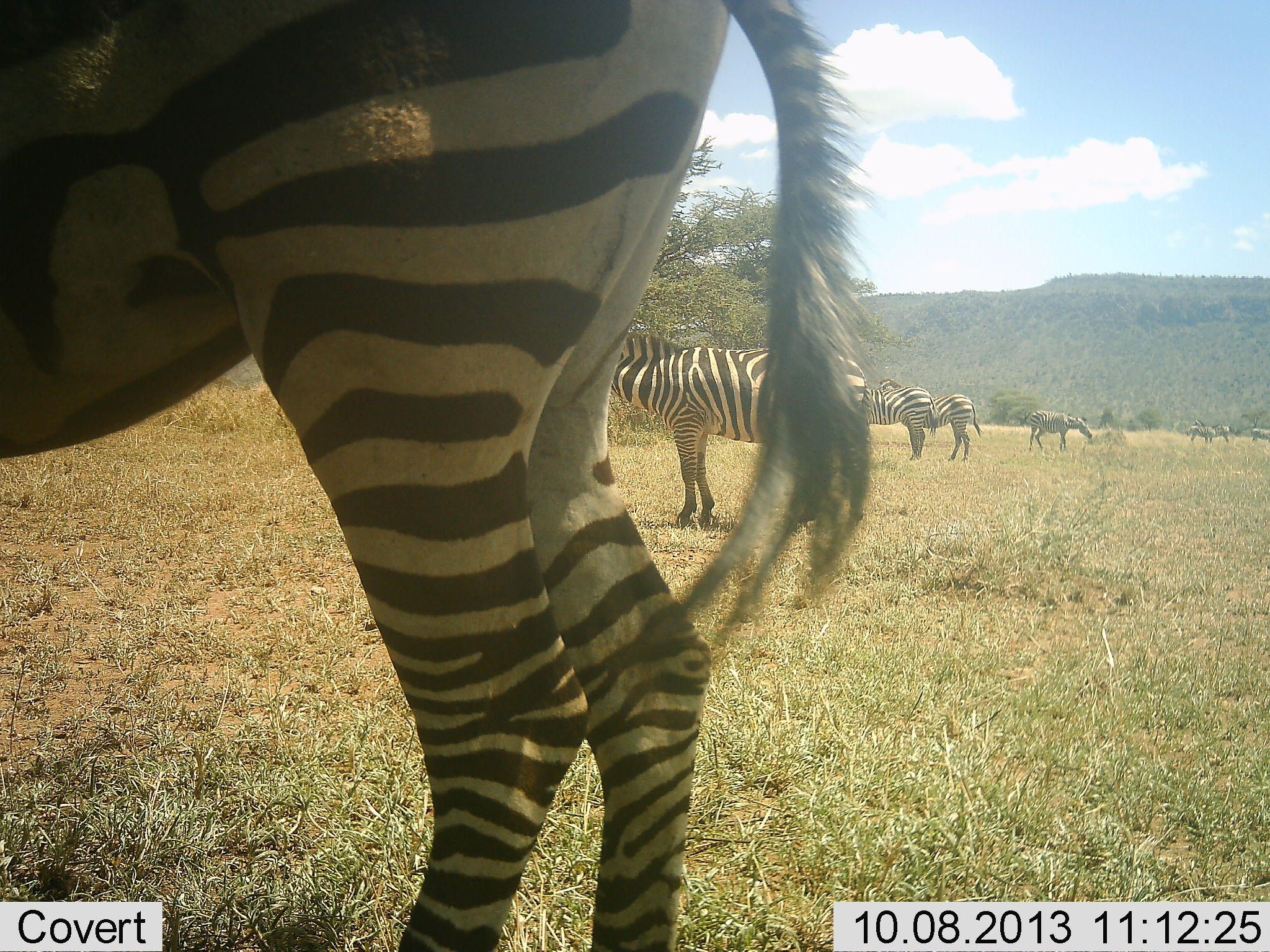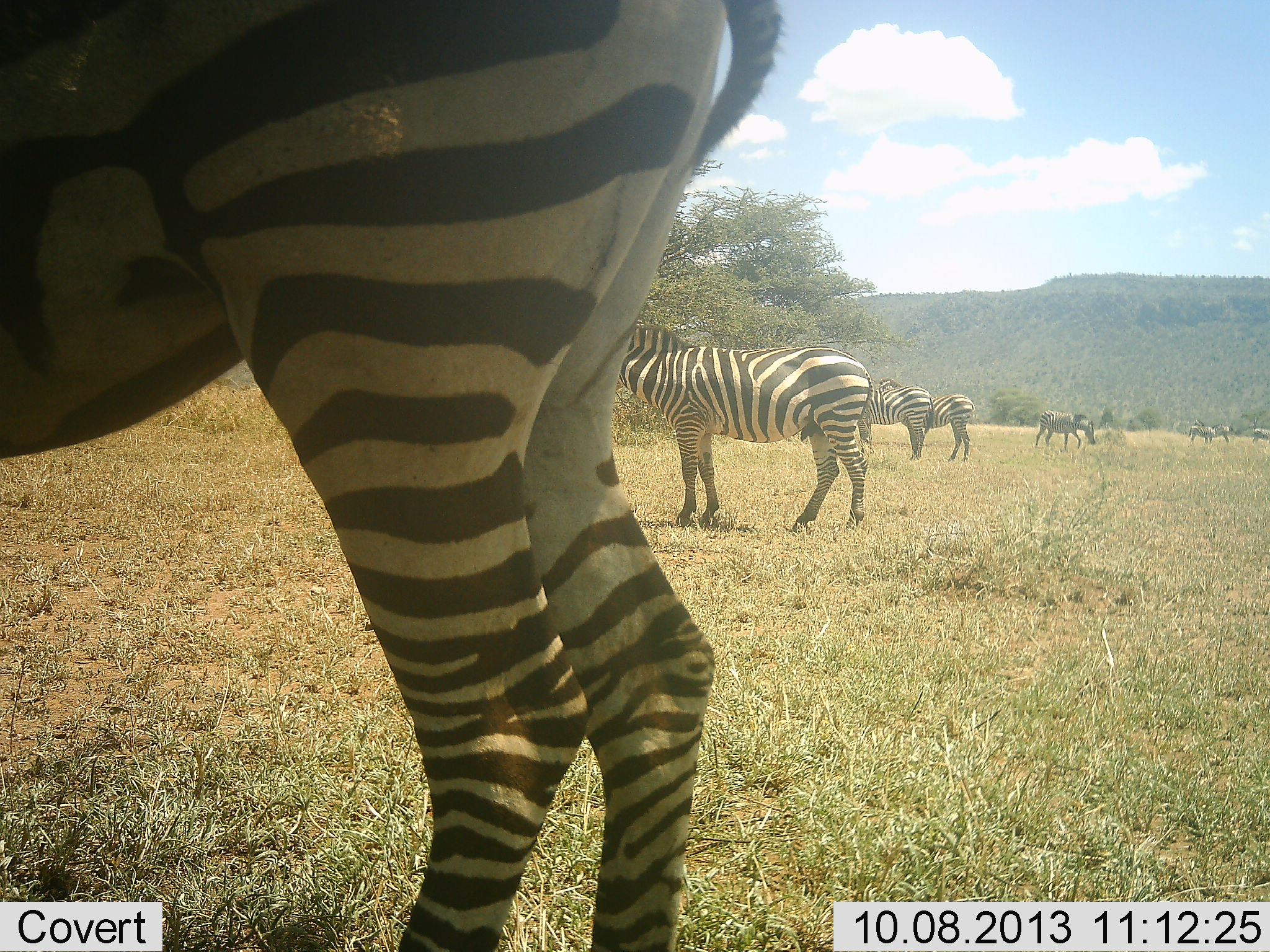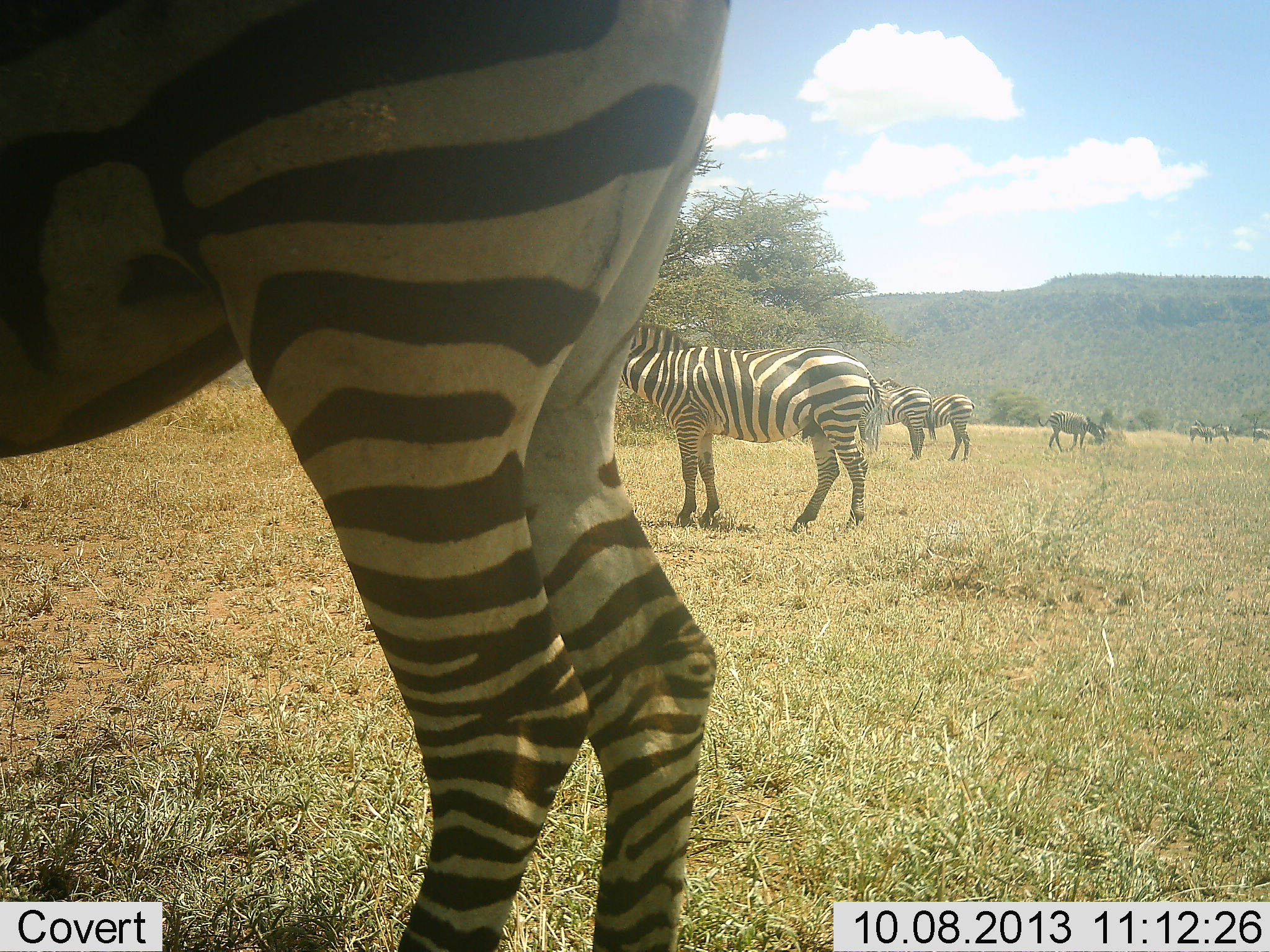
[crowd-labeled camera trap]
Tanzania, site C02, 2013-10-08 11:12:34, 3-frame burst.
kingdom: Animalia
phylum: Chordata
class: Mammalia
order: Perissodactyla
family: Equidae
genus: Equus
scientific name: Equus quagga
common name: plains zebra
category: zebra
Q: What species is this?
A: Zebra (plains zebra) (Equus quagga).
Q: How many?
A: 8.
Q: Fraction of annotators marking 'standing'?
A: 80%.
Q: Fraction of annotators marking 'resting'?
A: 0%.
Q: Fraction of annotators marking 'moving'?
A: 30%.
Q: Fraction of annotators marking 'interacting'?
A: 10%.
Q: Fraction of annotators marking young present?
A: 0%.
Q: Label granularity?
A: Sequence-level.